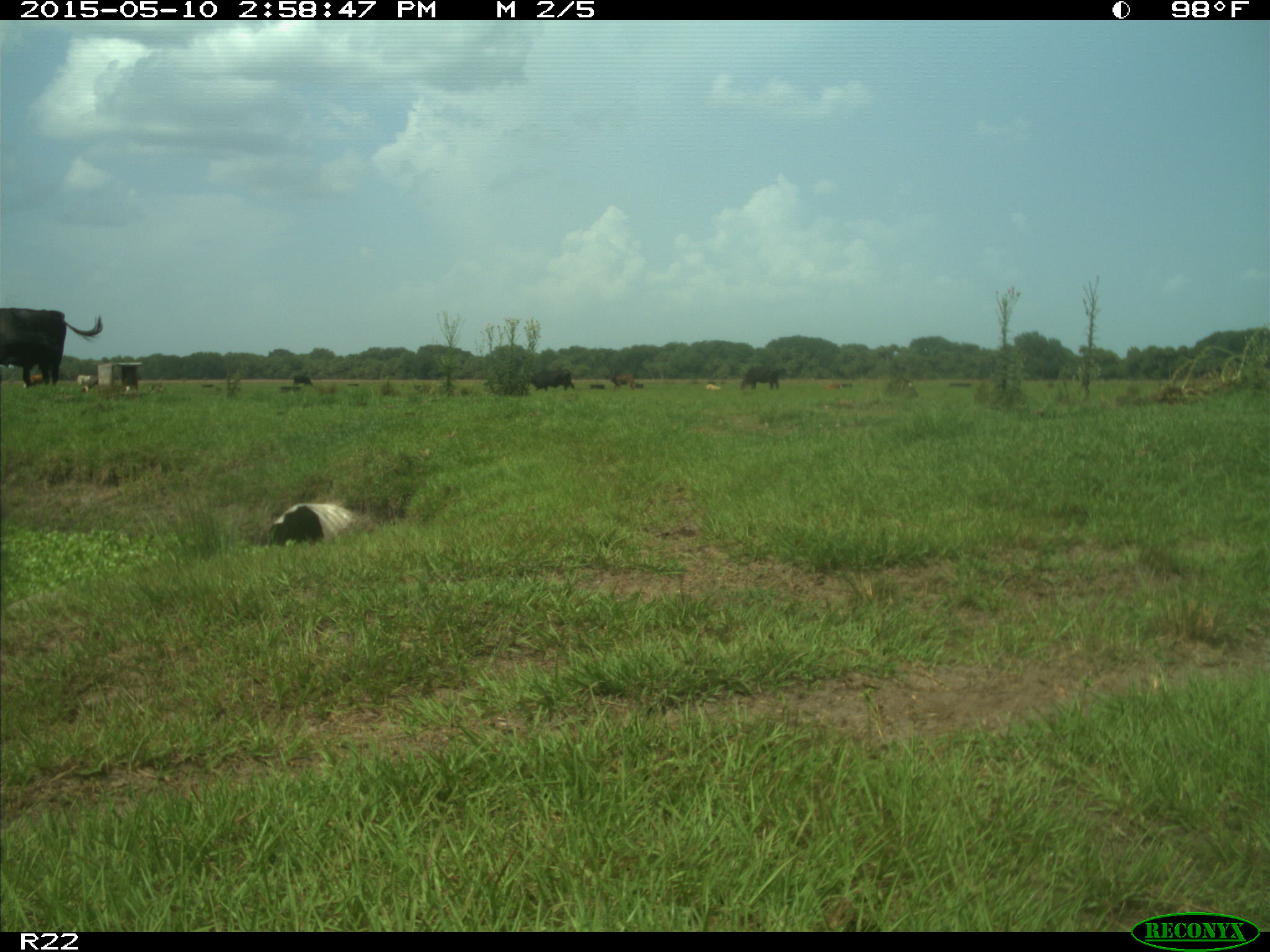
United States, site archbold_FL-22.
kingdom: Animalia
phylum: Chordata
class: Mammalia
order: Artiodactyla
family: Bovidae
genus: Bos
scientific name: Bos taurus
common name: domestic cow